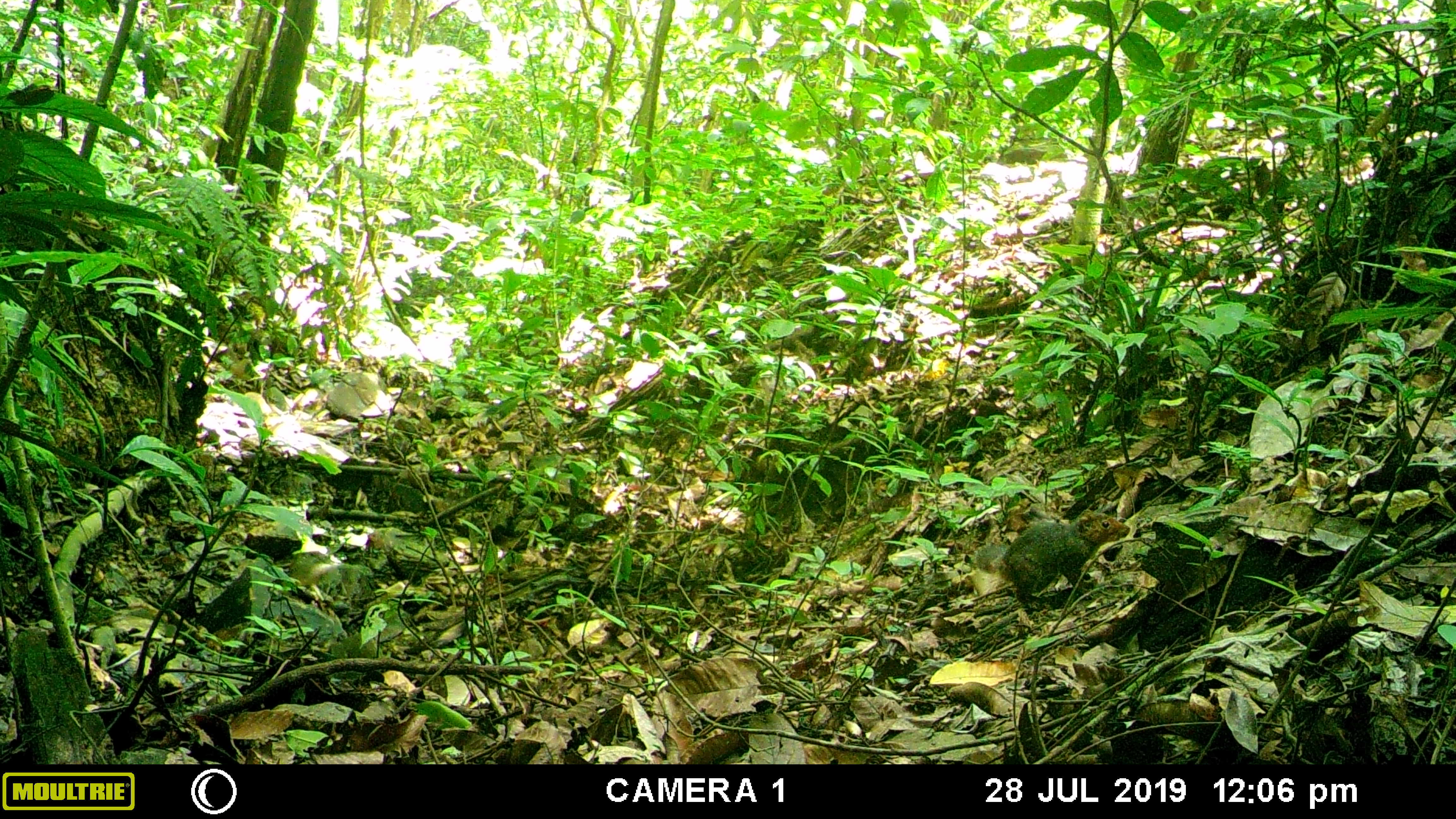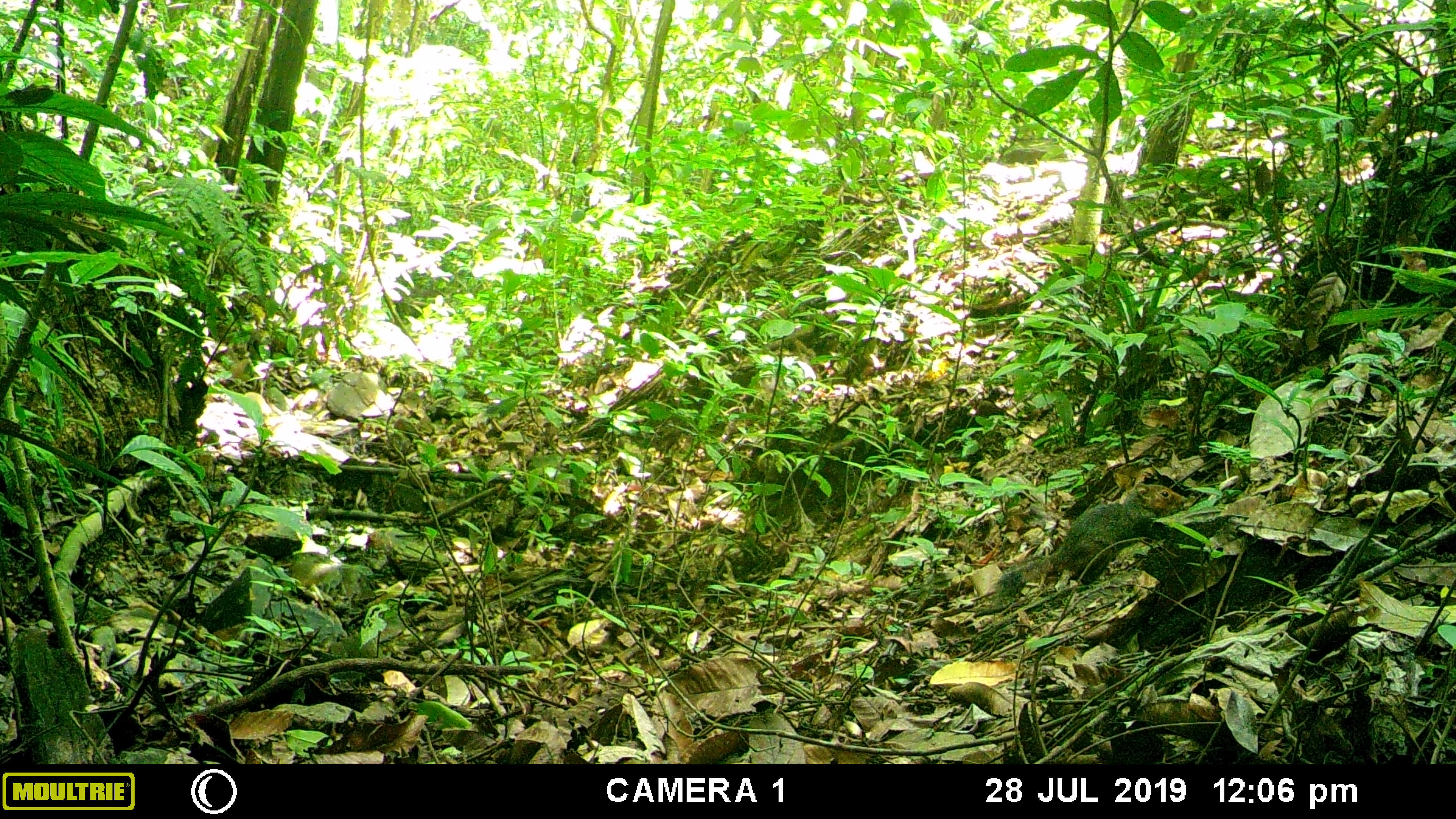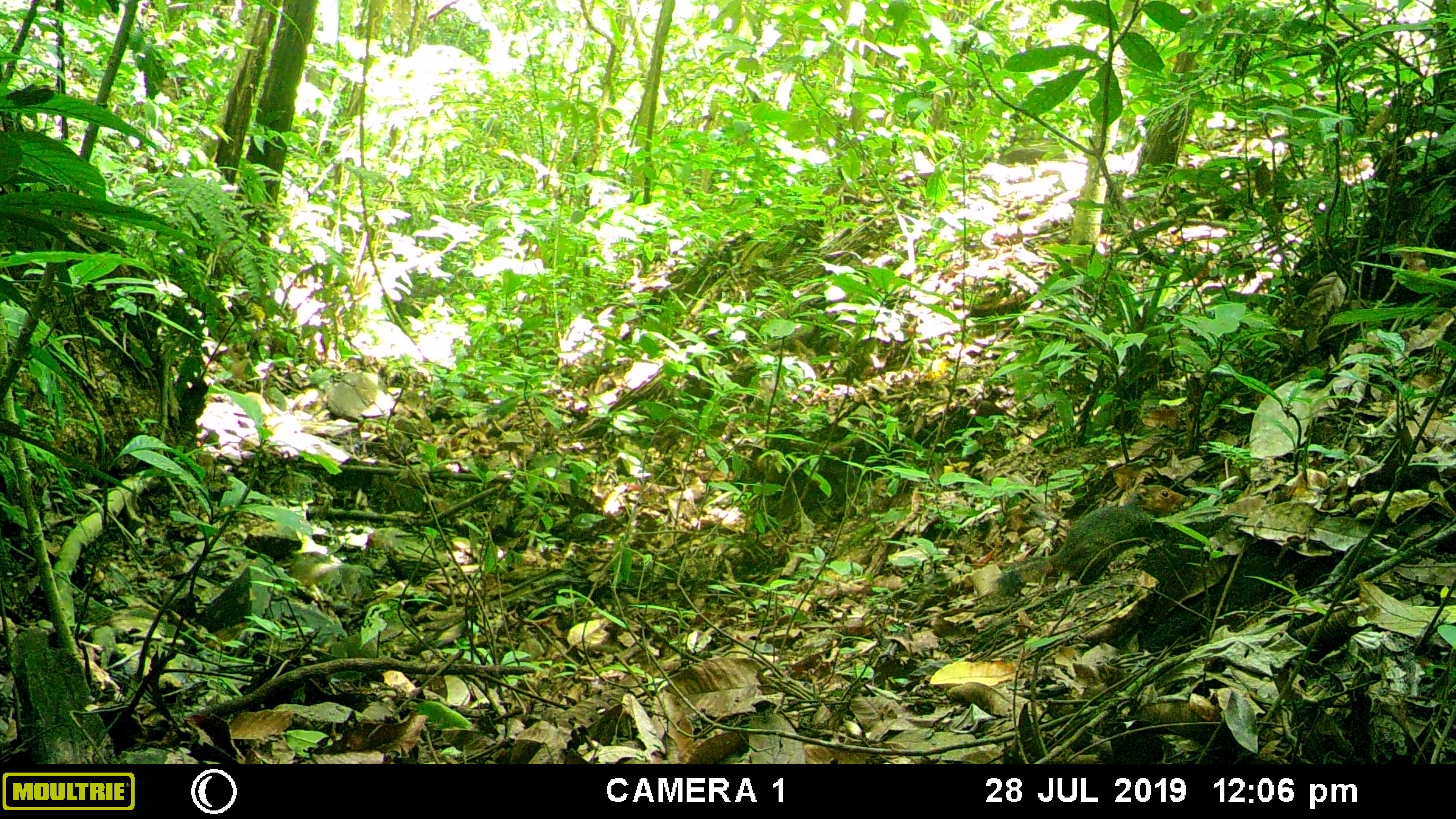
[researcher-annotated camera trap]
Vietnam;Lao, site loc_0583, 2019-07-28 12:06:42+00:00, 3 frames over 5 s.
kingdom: Animalia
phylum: Chordata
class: Mammalia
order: Rodentia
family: Sciuridae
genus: Dremomys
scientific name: Dremomys rufigenis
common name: red-cheeked squirrel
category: red cheeked squirrel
Red cheeked squirrel (red-cheeked squirrel) (Dremomys rufigenis). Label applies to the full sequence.